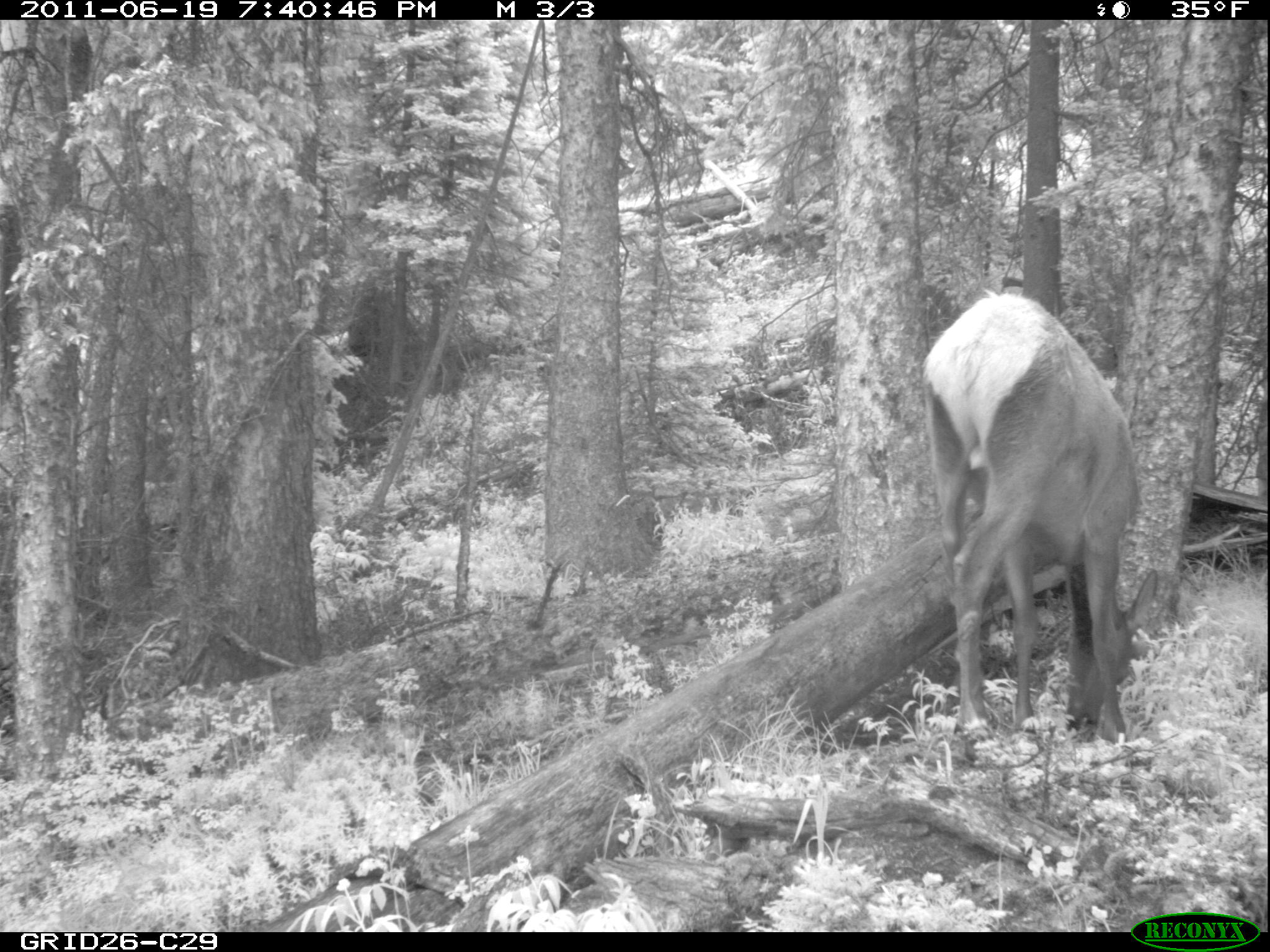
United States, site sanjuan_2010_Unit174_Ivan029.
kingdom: Animalia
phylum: Chordata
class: Mammalia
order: Artiodactyla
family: Cervidae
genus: Cervus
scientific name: Cervus elaphus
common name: red deer